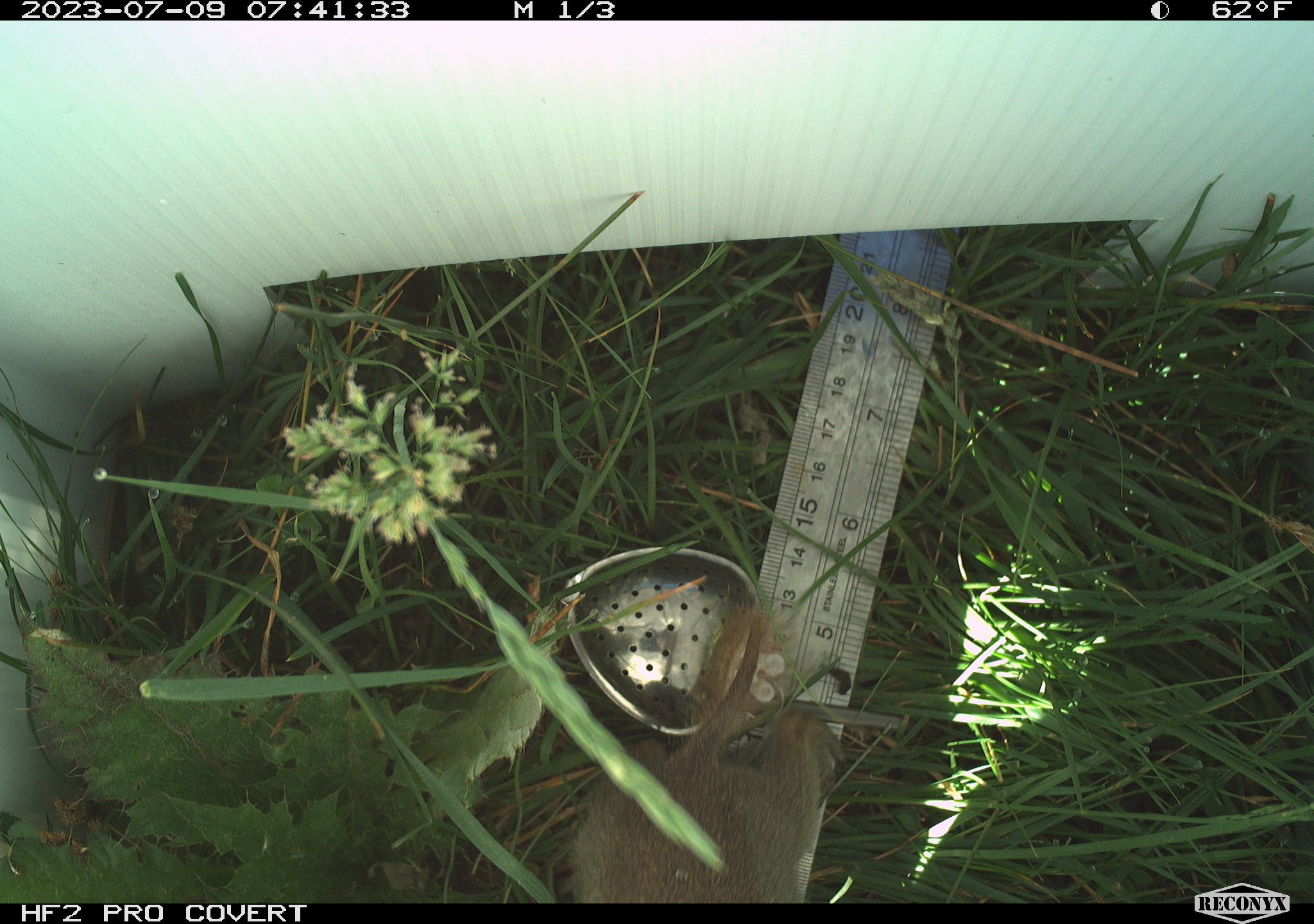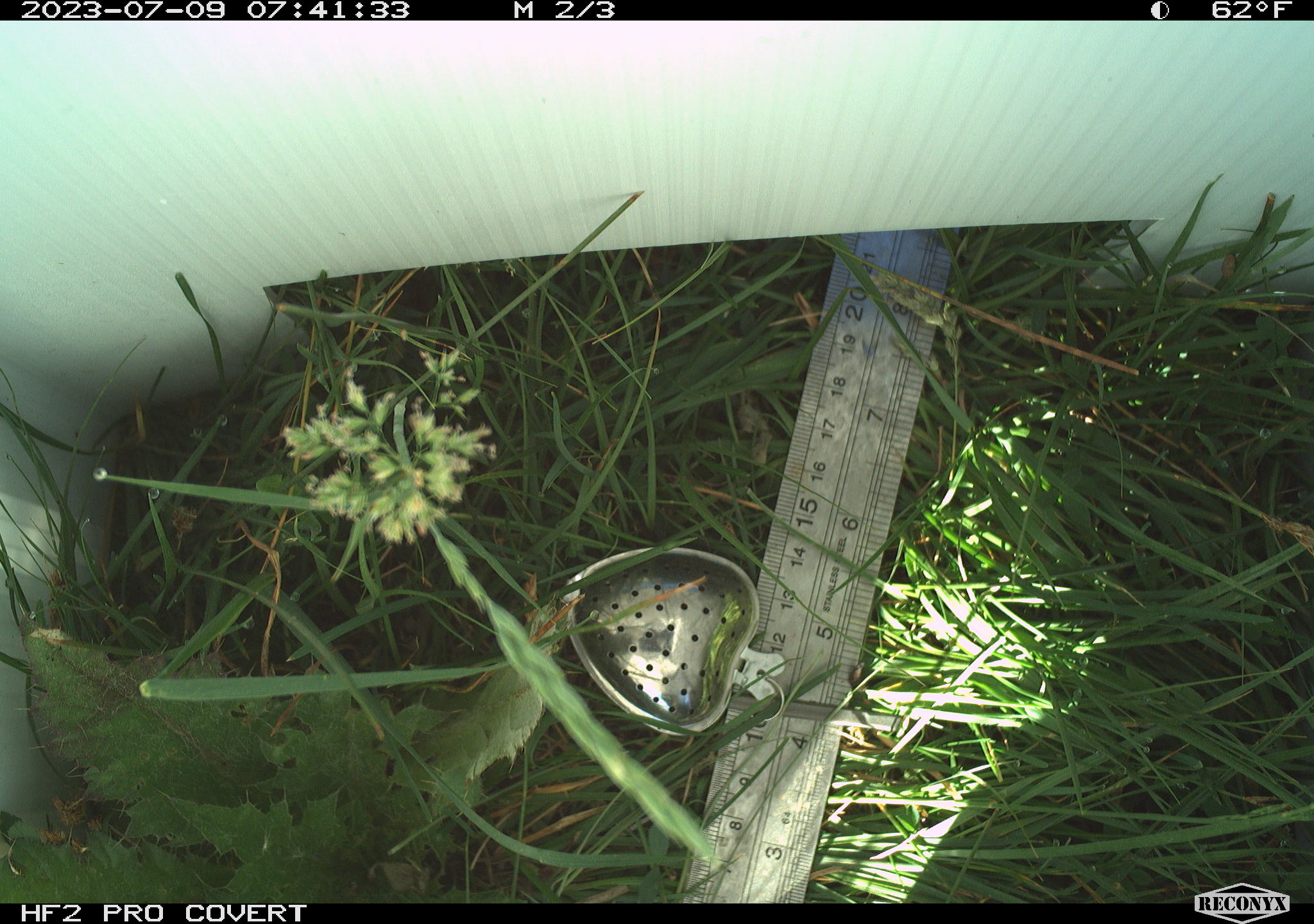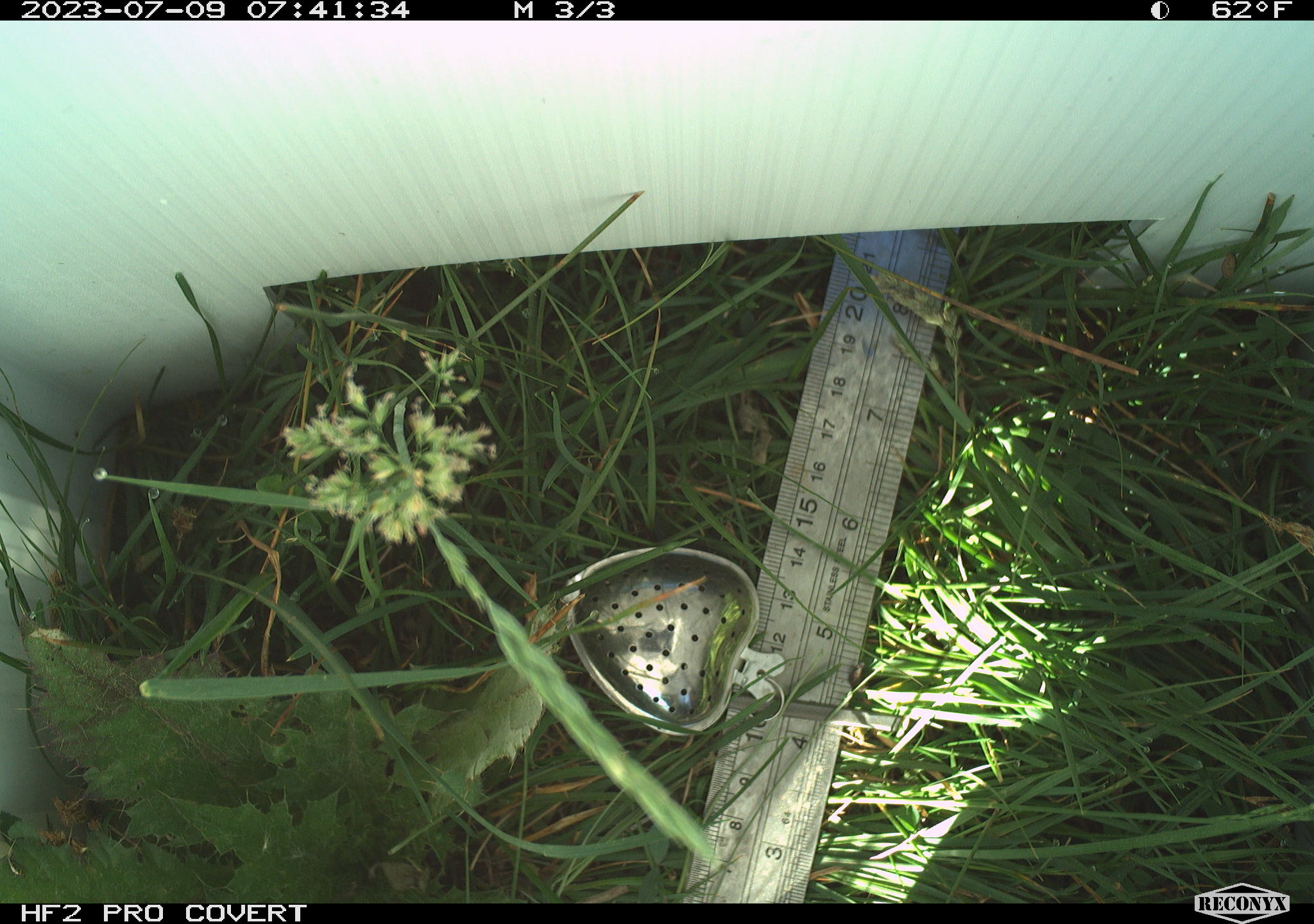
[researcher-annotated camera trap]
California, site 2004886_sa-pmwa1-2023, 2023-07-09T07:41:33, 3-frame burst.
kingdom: Animalia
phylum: Chordata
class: Mammalia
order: Rodentia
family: Sciuridae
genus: Urocitellus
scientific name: Urocitellus beldingi beldingi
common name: belding's ground squirrel